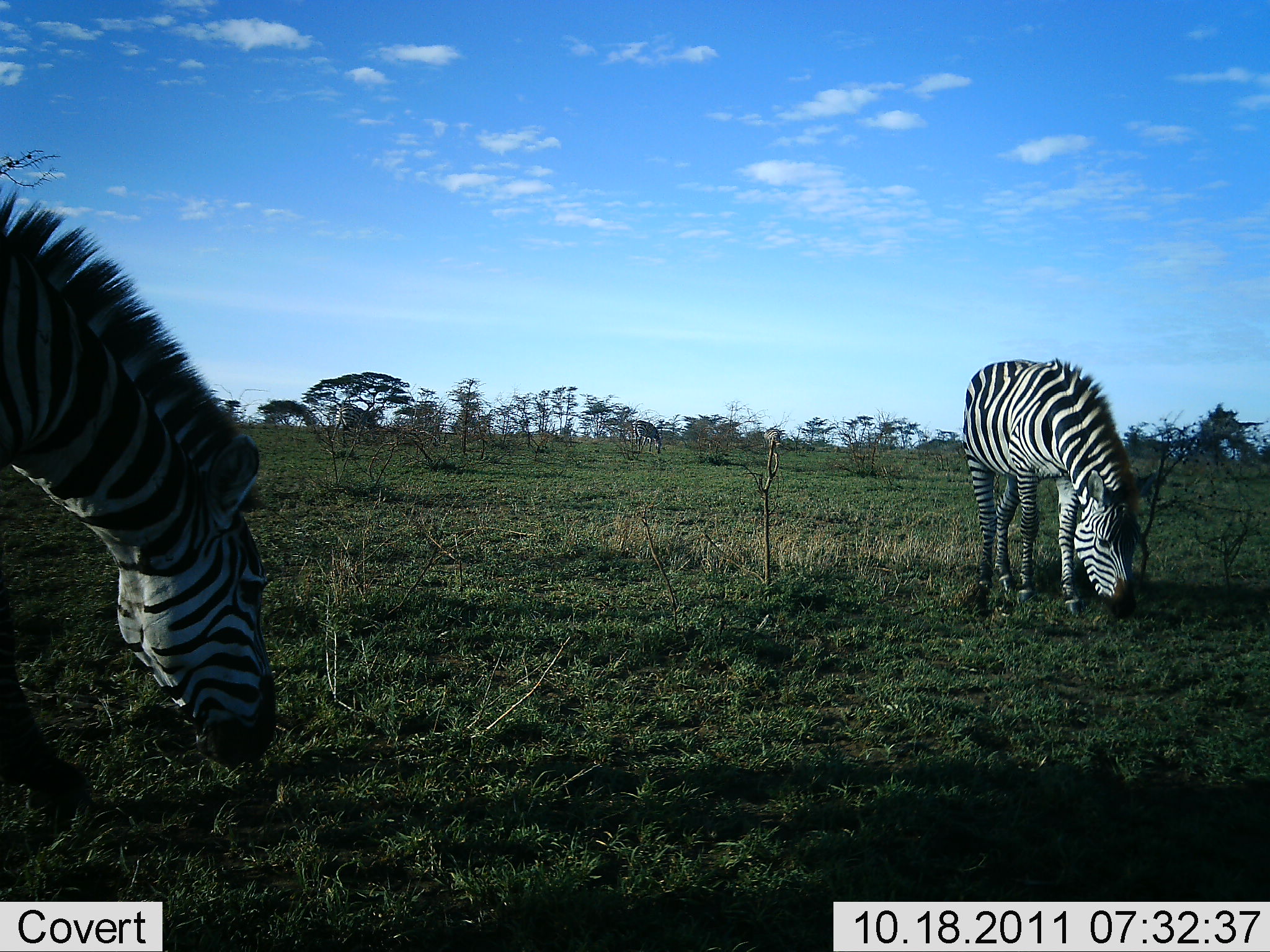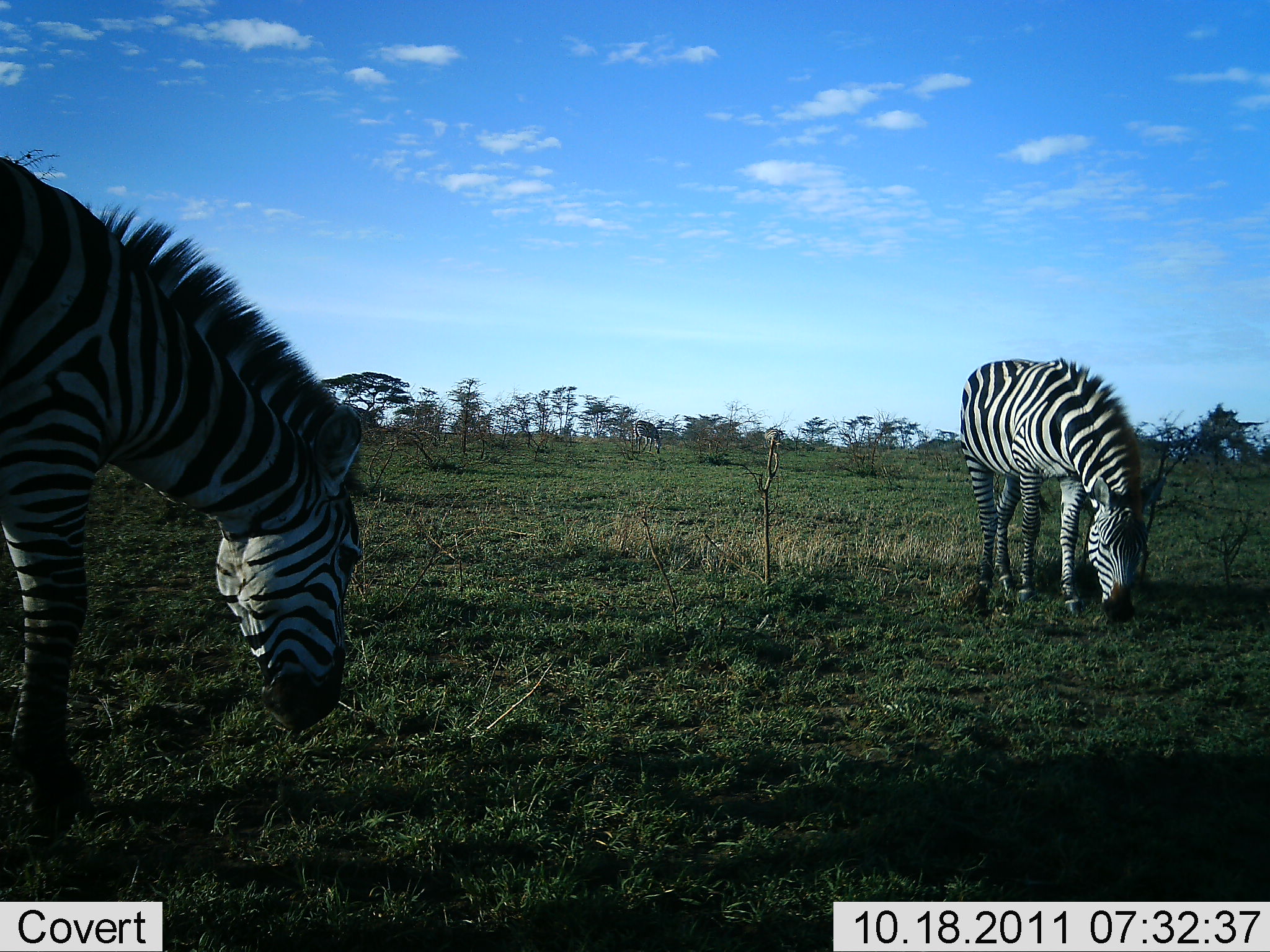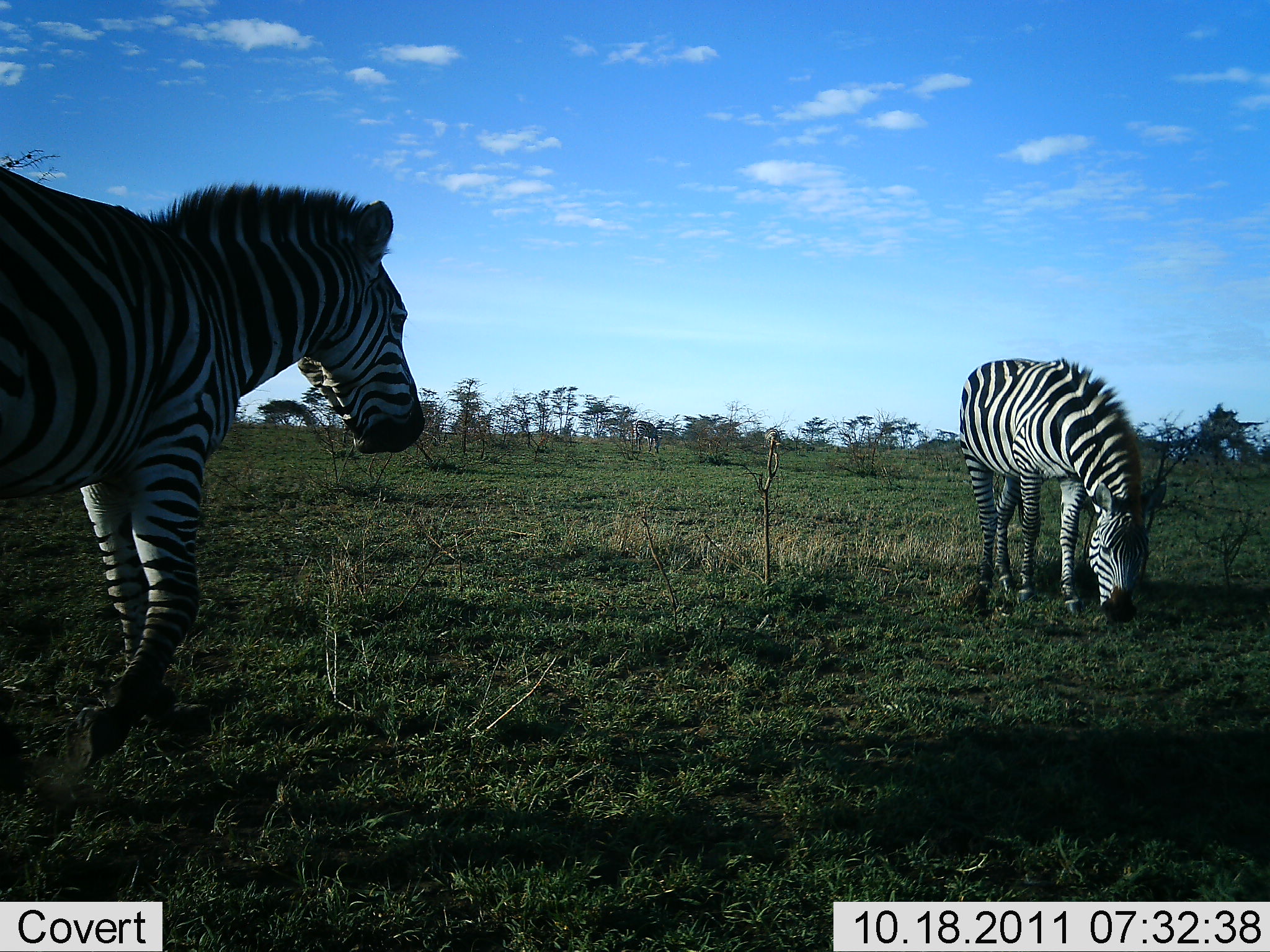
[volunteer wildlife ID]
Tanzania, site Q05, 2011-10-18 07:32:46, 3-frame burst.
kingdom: Animalia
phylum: Chordata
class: Mammalia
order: Perissodactyla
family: Equidae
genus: Equus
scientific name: Equus quagga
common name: plains zebra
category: zebra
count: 2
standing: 15%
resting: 0%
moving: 23%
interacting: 0%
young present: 0%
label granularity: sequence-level